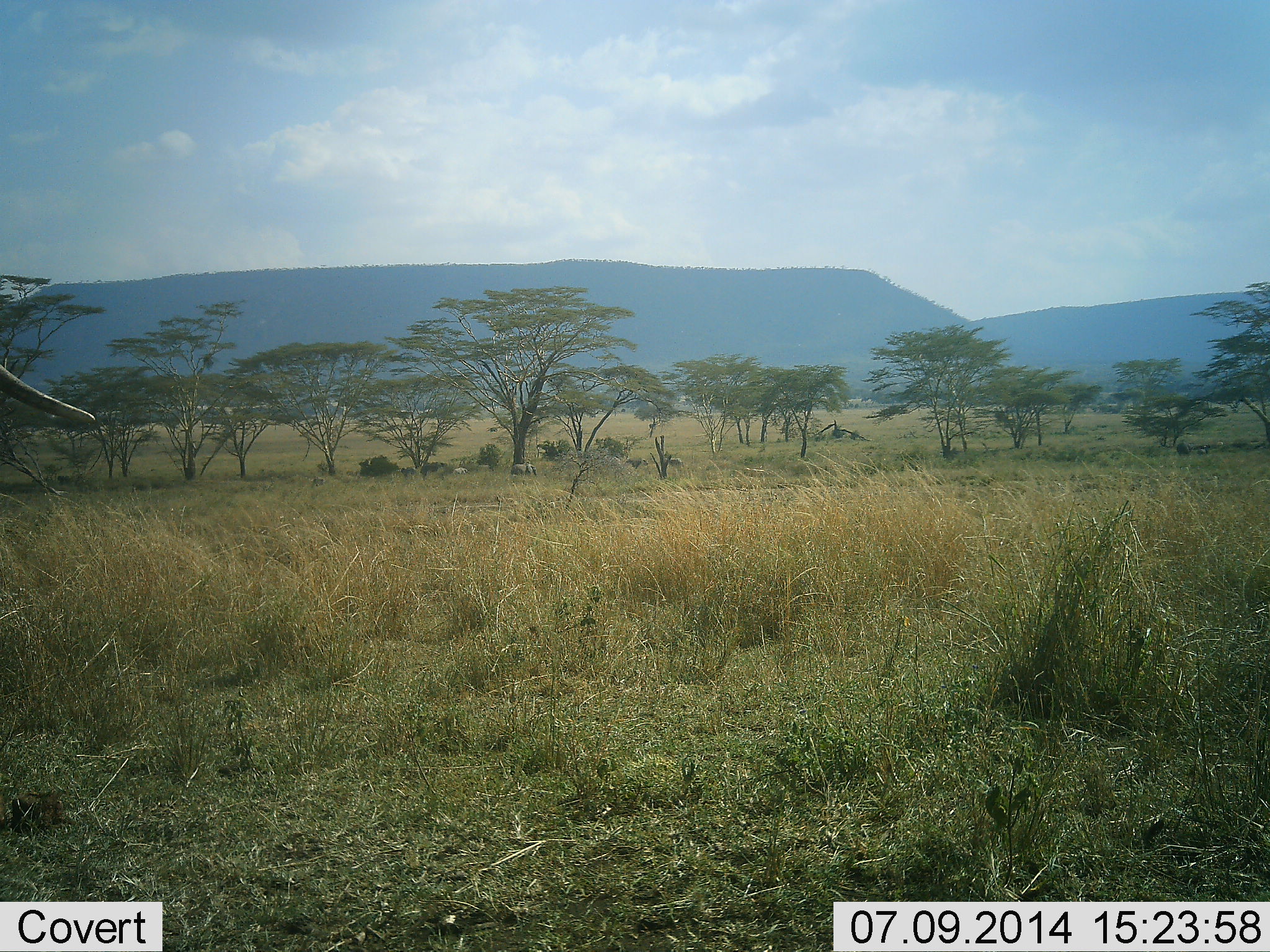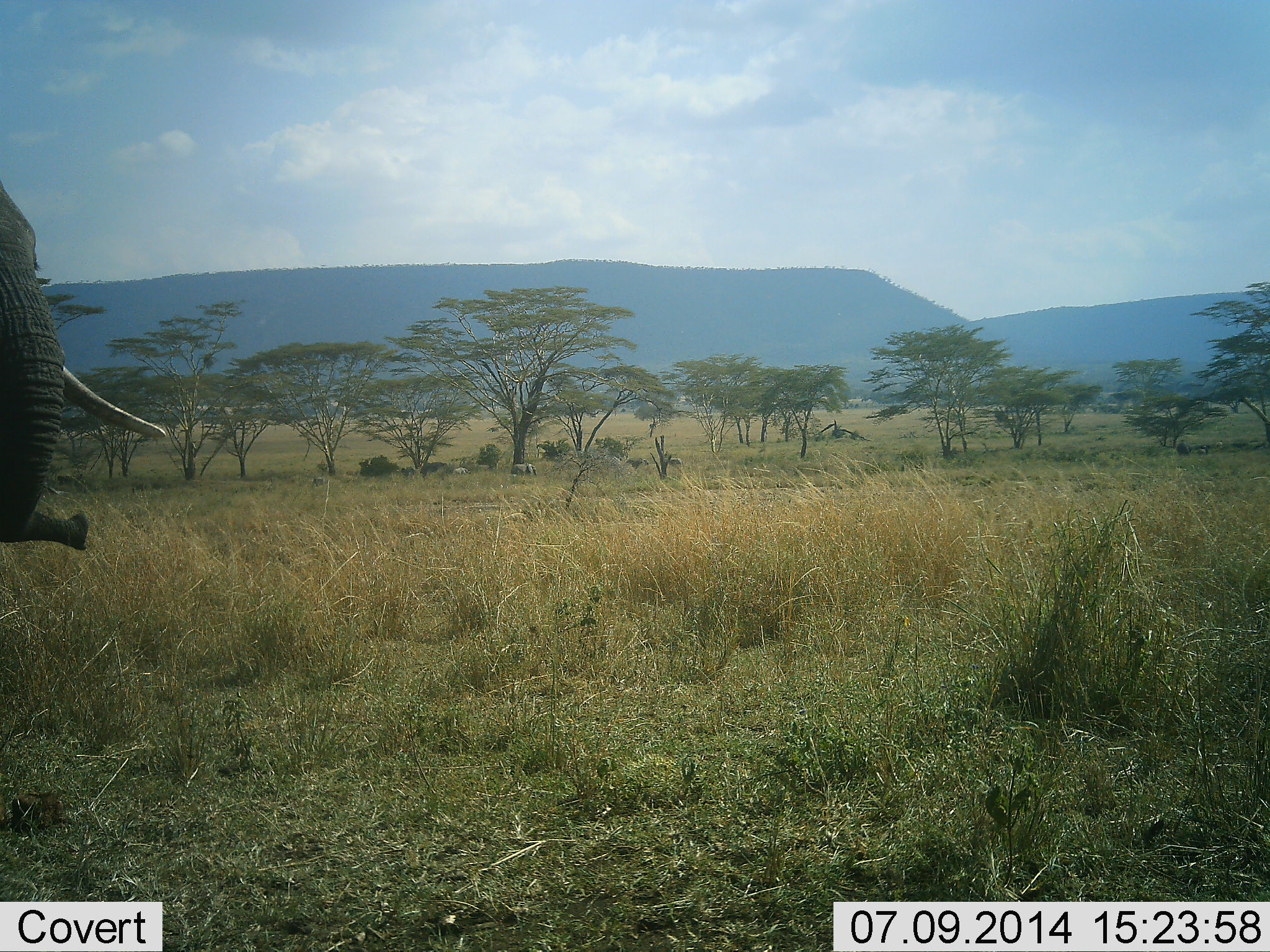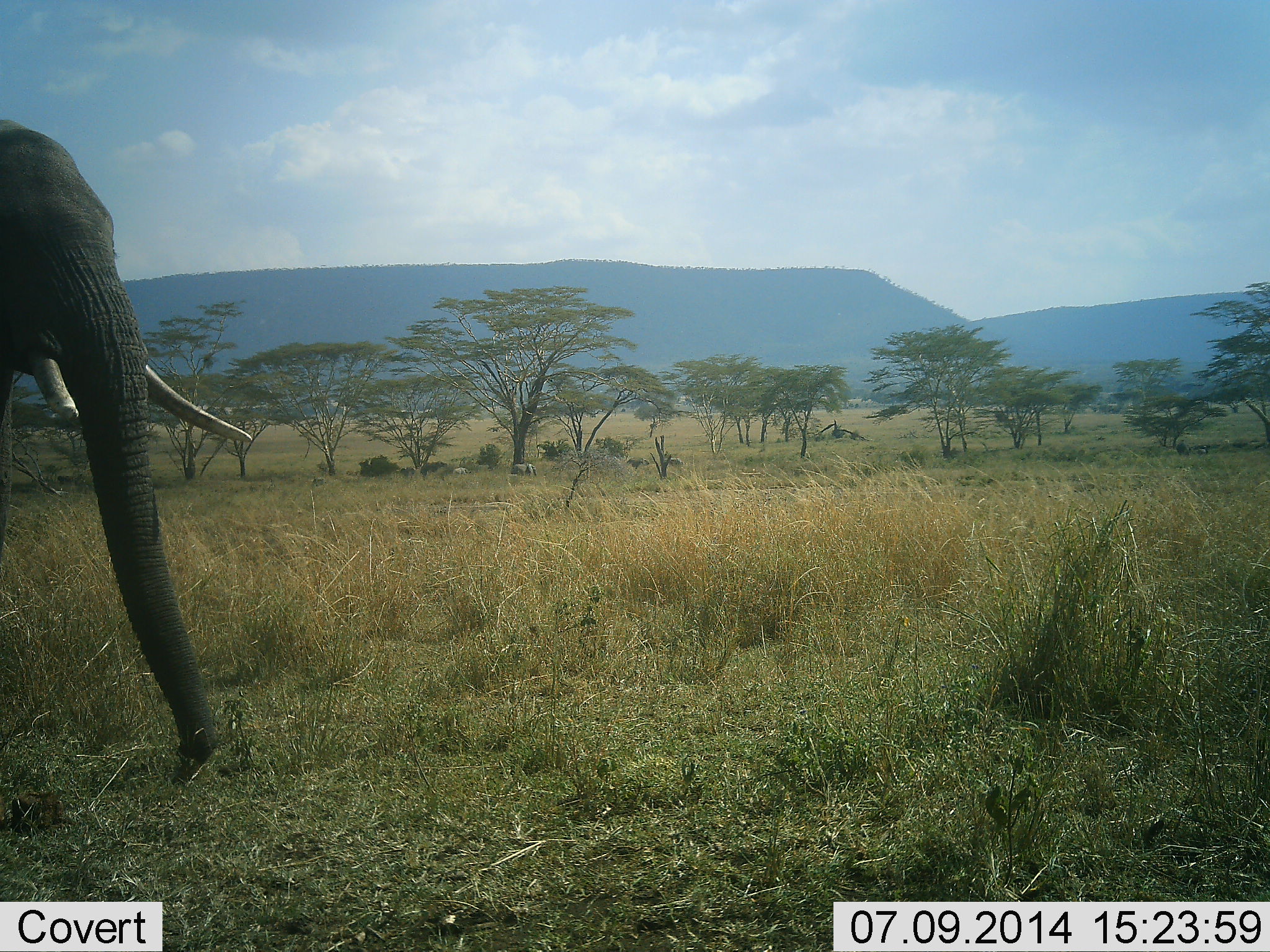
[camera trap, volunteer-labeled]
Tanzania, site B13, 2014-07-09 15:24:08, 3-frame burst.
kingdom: Animalia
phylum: Chordata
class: Mammalia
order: Proboscidea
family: Elephantidae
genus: Loxodonta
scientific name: Loxodonta africana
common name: african bush elephant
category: elephant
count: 1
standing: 10%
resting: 0%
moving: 80%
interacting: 0%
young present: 0%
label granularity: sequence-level